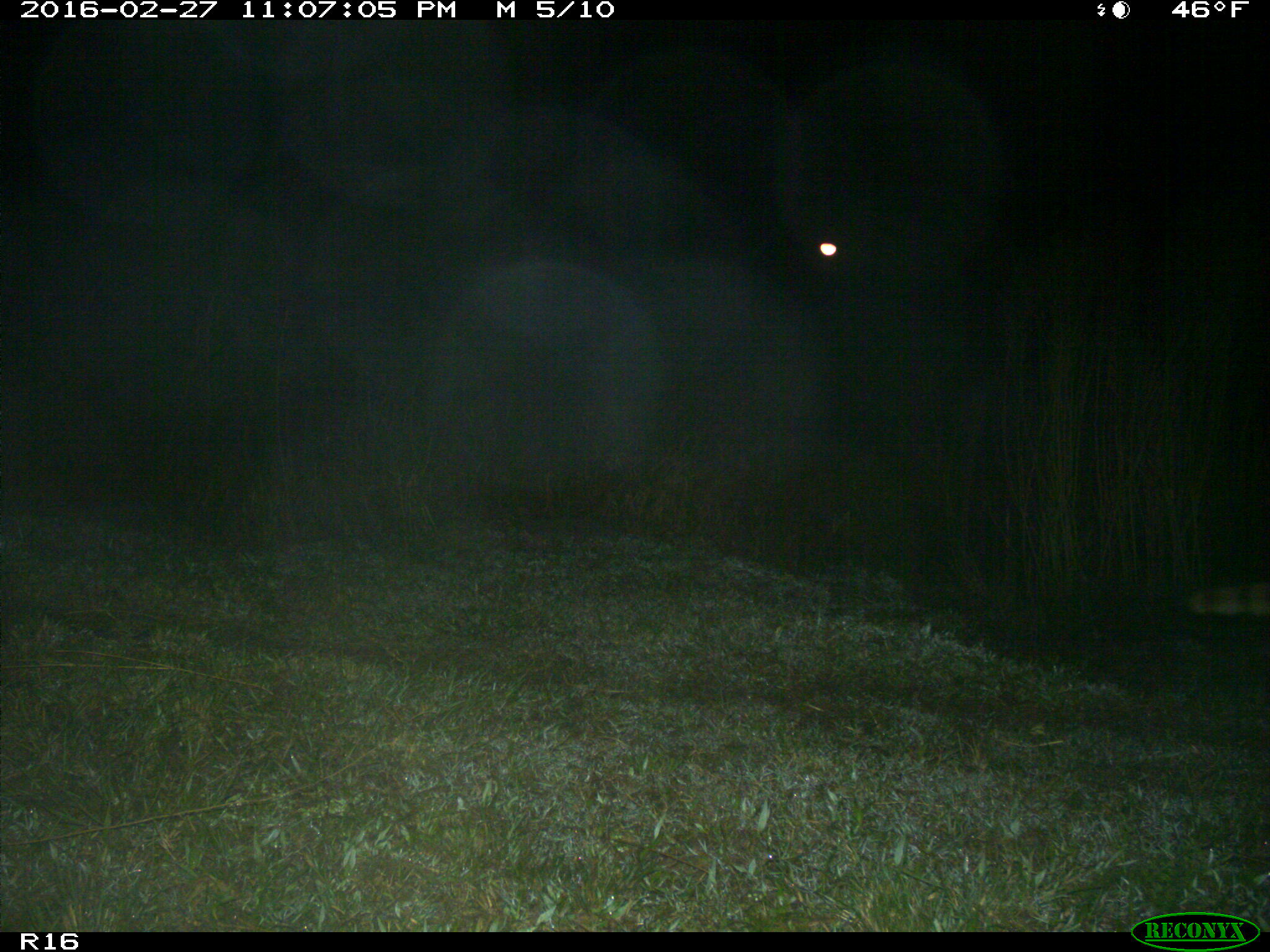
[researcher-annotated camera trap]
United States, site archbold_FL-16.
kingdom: Animalia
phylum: Chordata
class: Mammalia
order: Carnivora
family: Procyonidae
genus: Procyon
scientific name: Procyon lotor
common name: common raccoon